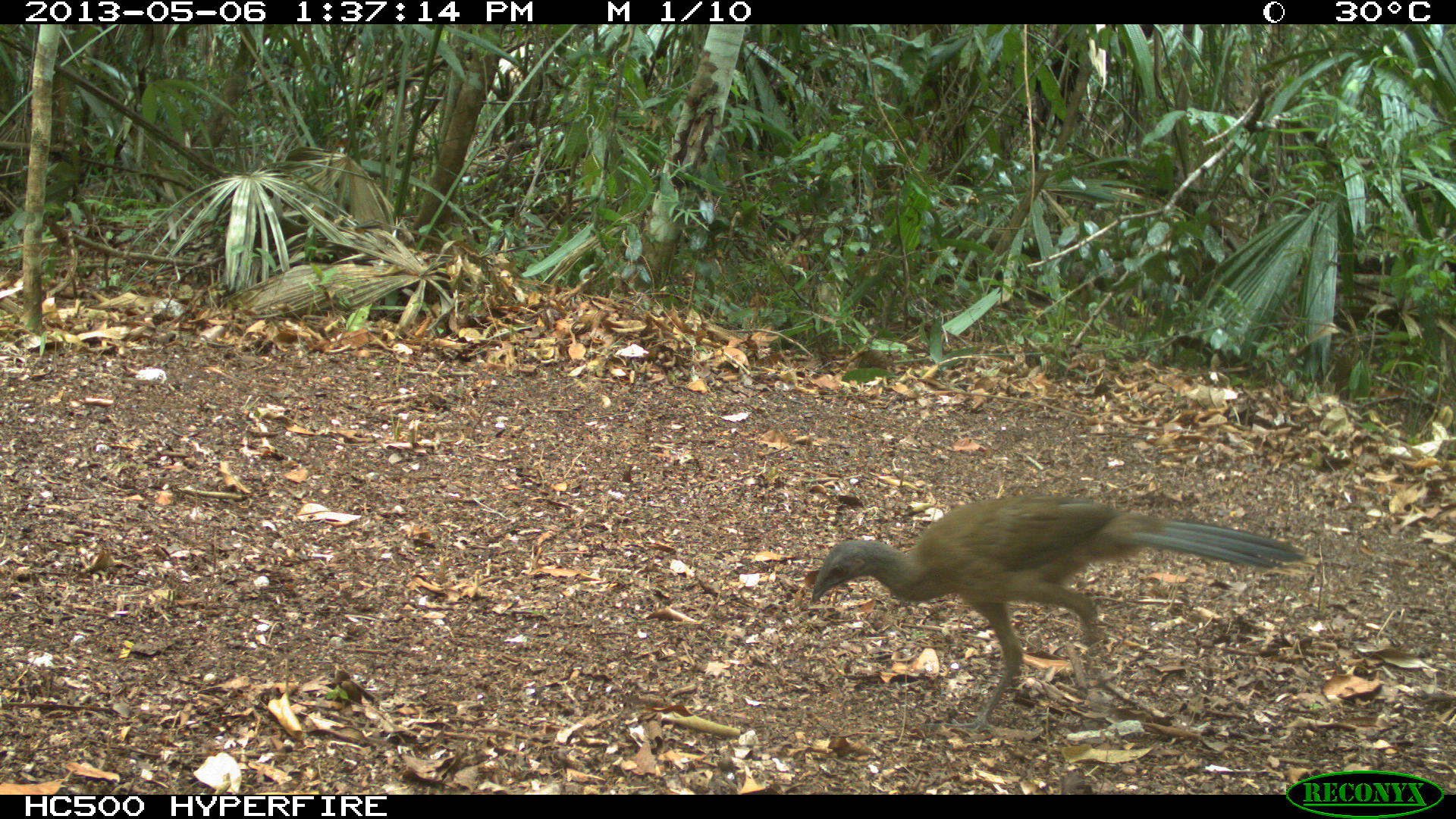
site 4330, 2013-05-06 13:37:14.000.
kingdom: Animalia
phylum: Chordata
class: Aves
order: Galliformes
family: Cracidae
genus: Ortalis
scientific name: Ortalis vetula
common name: plain chachalaca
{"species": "Ortalis vetula (plain chachalaca)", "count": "1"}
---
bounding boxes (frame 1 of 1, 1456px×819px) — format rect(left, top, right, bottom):
ortalis vetula: rect(809, 492, 1302, 734)